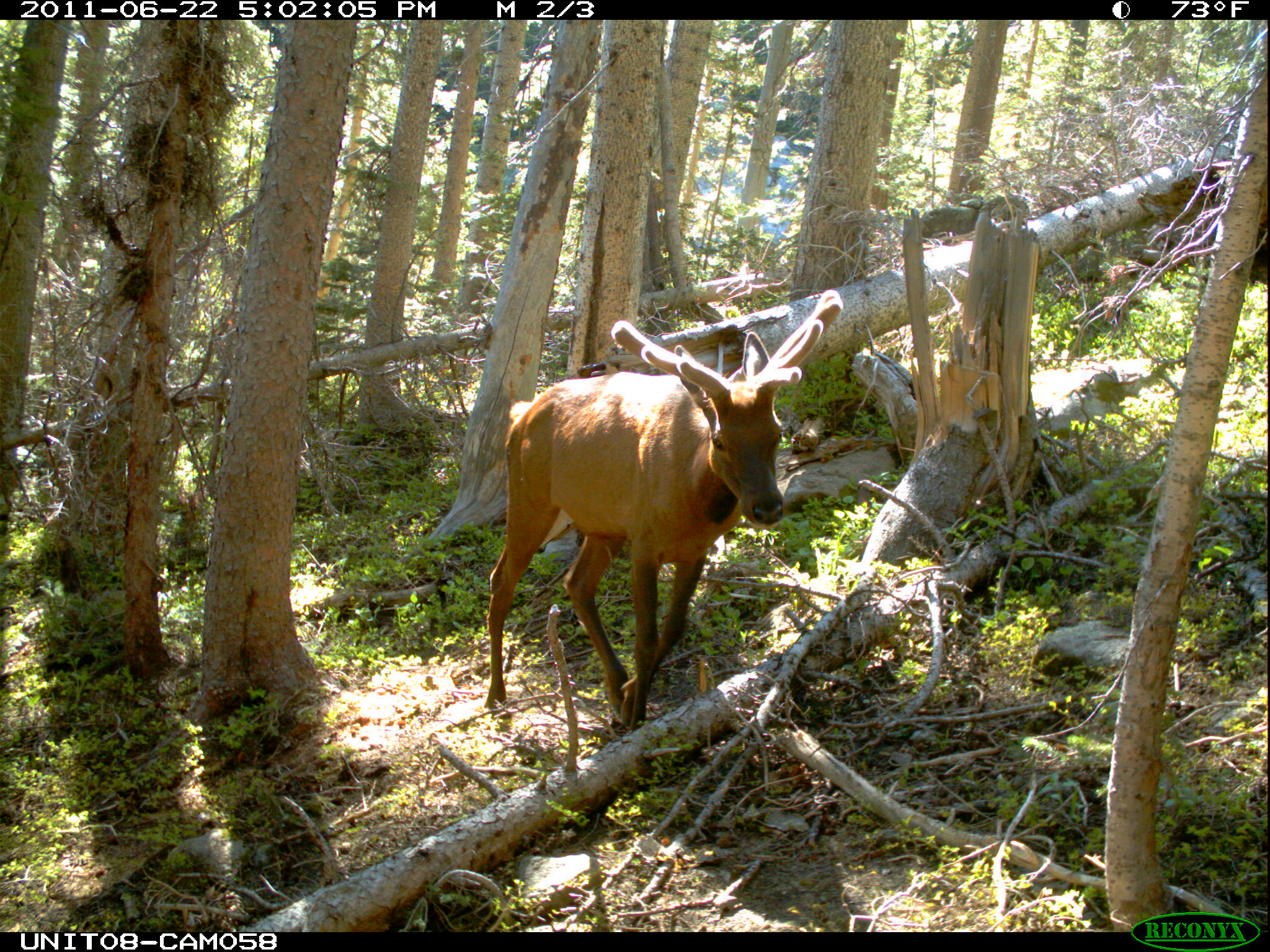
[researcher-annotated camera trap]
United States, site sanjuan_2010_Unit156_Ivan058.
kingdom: Animalia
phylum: Chordata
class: Mammalia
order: Artiodactyla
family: Cervidae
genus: Cervus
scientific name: Cervus elaphus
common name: red deer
Cervus elaphus (red deer).